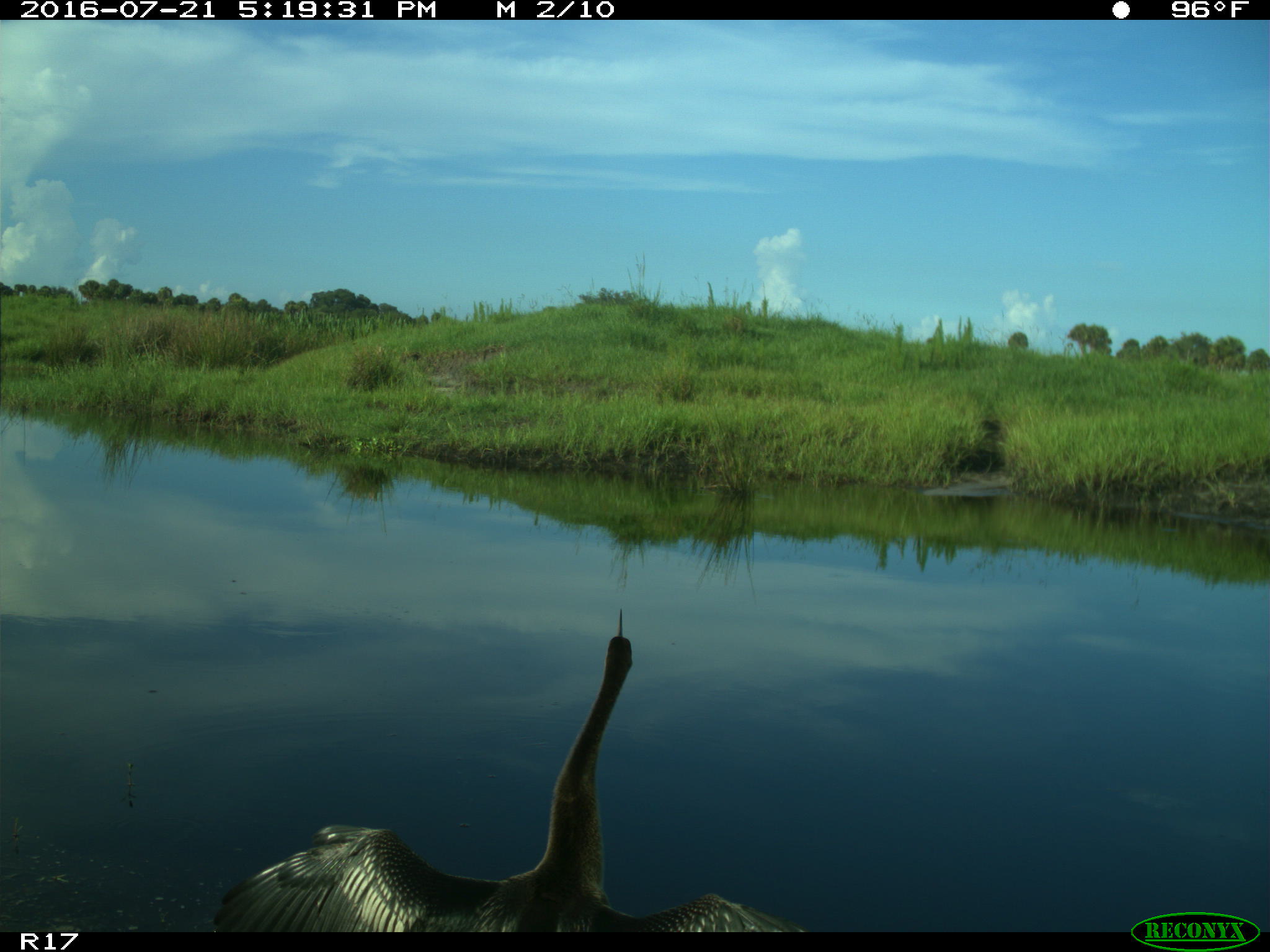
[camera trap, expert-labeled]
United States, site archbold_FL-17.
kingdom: Animalia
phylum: Chordata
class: Aves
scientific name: Aves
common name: birds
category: unidentified bird